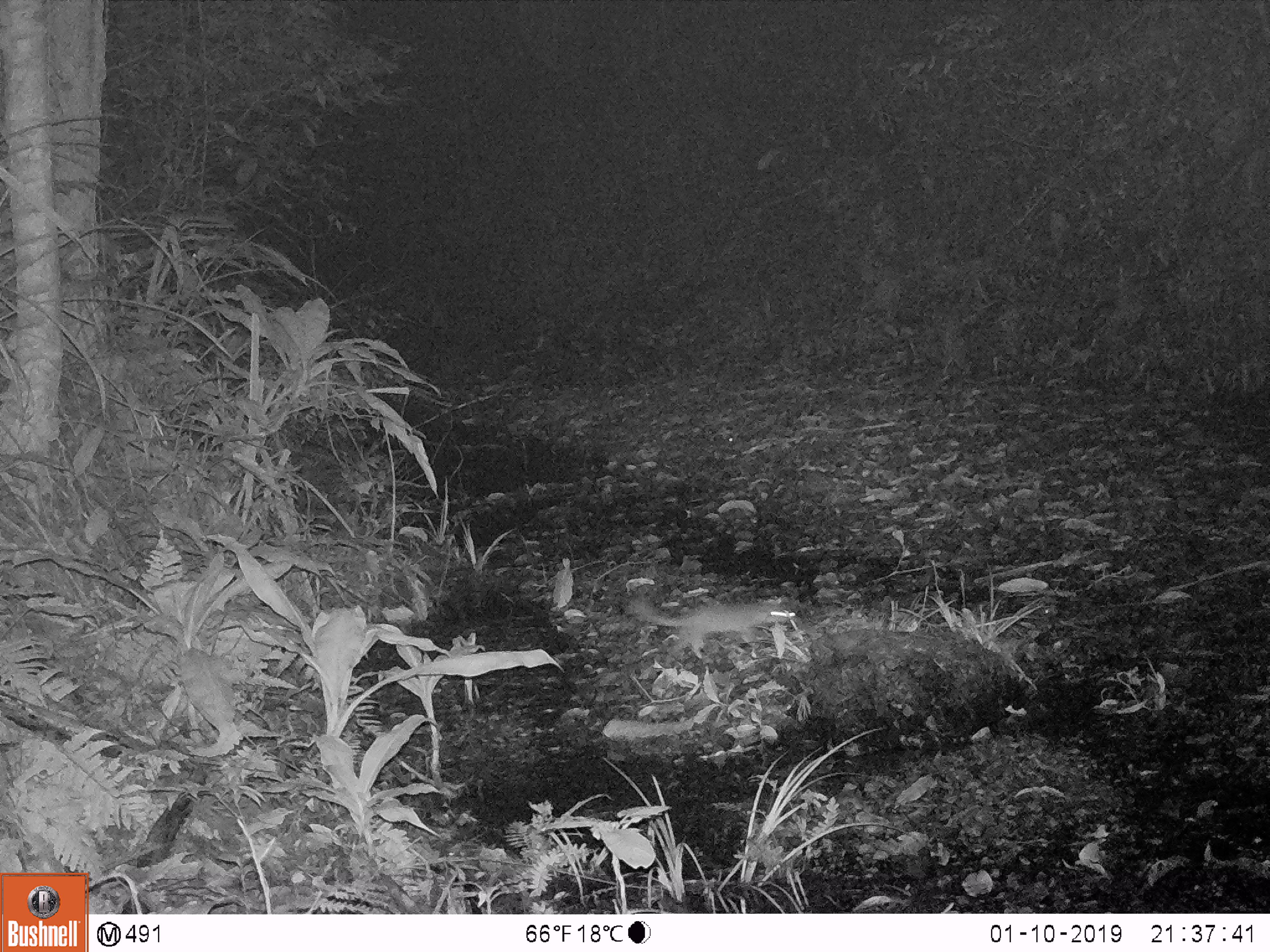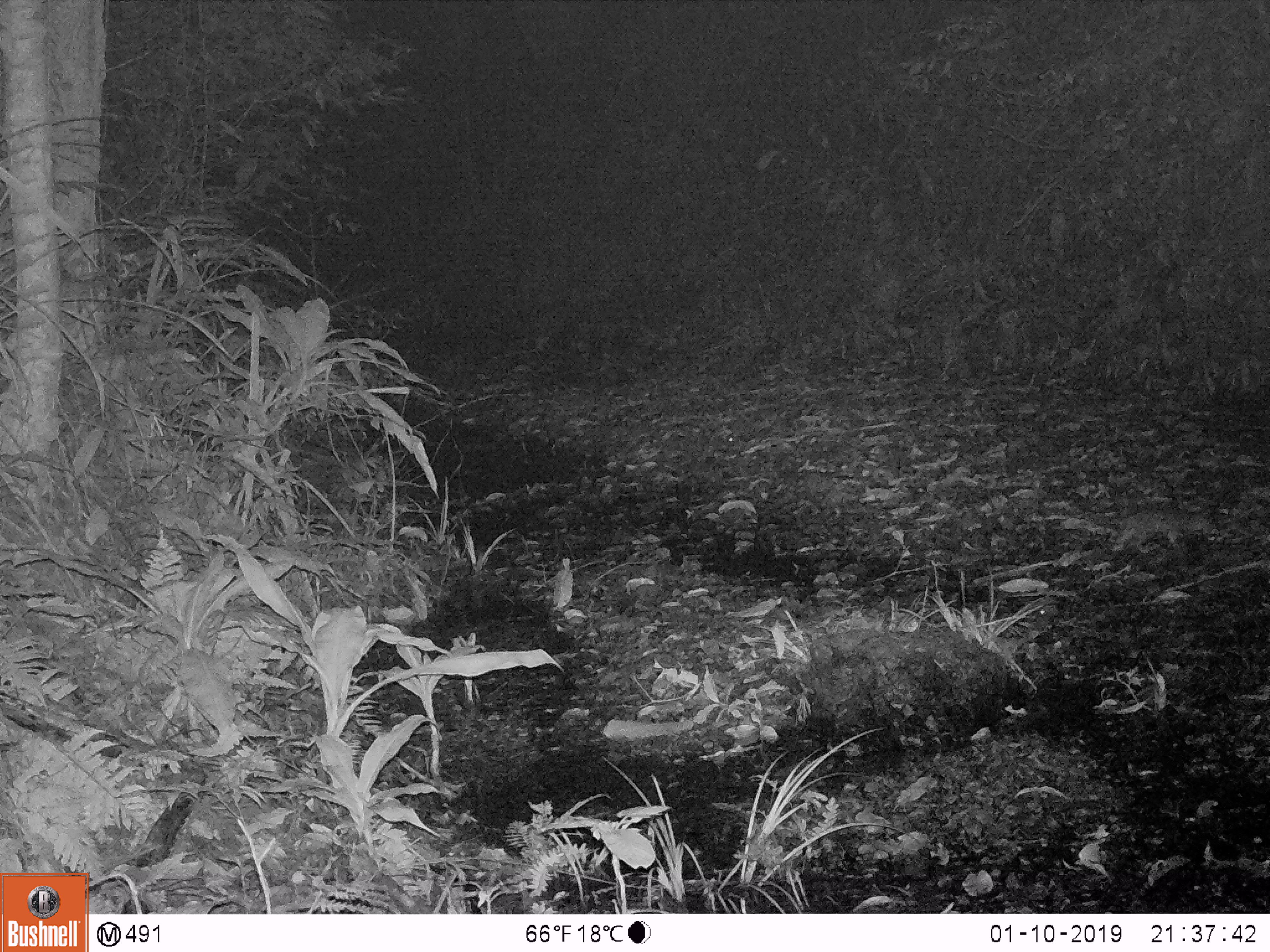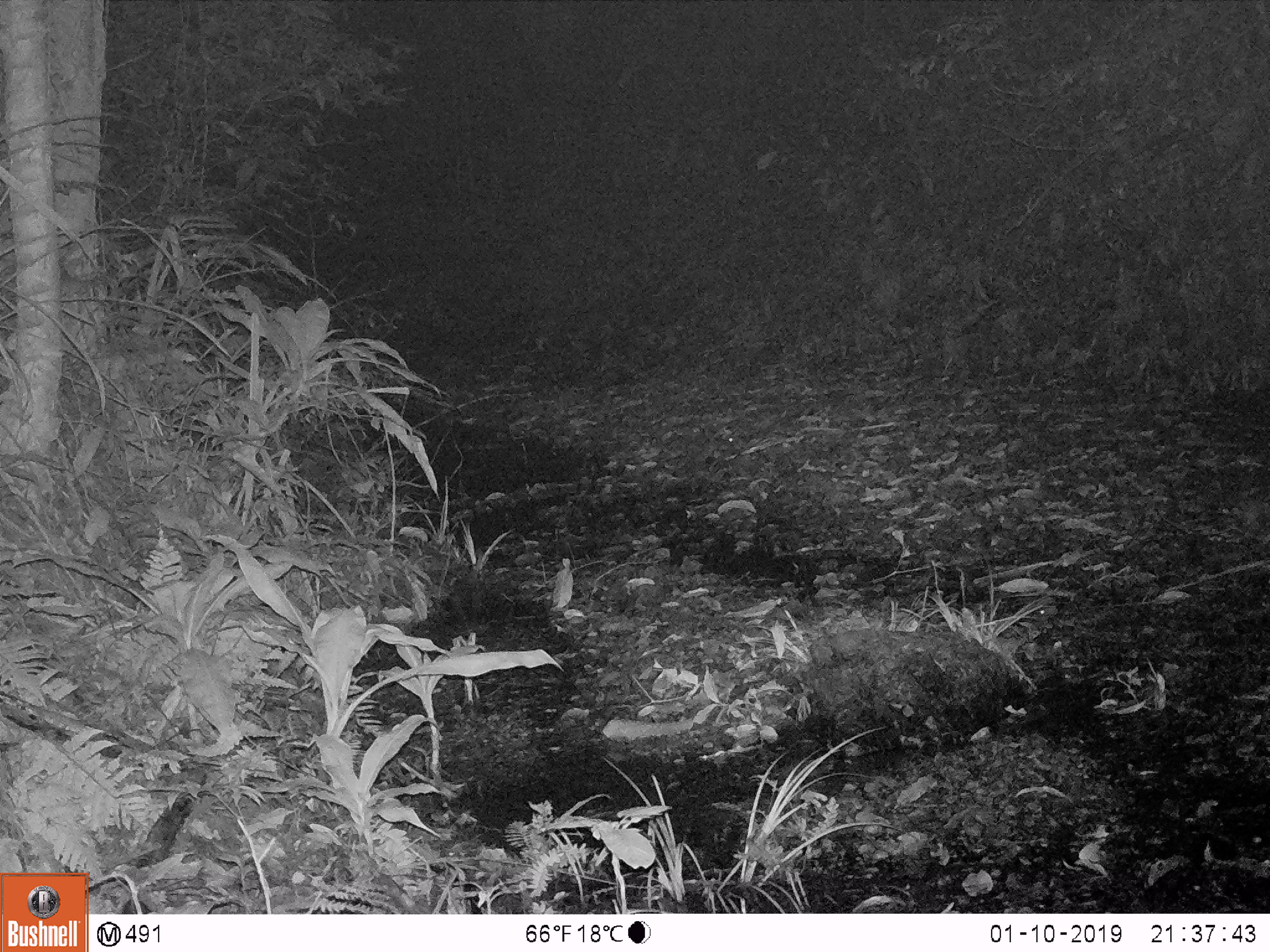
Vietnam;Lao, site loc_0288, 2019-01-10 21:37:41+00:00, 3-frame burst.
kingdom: Animalia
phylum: Chordata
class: Mammalia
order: Carnivora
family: Mustelidae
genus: Melogale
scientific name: Melogale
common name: ferret badger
Ferret badger (Melogale). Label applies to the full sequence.